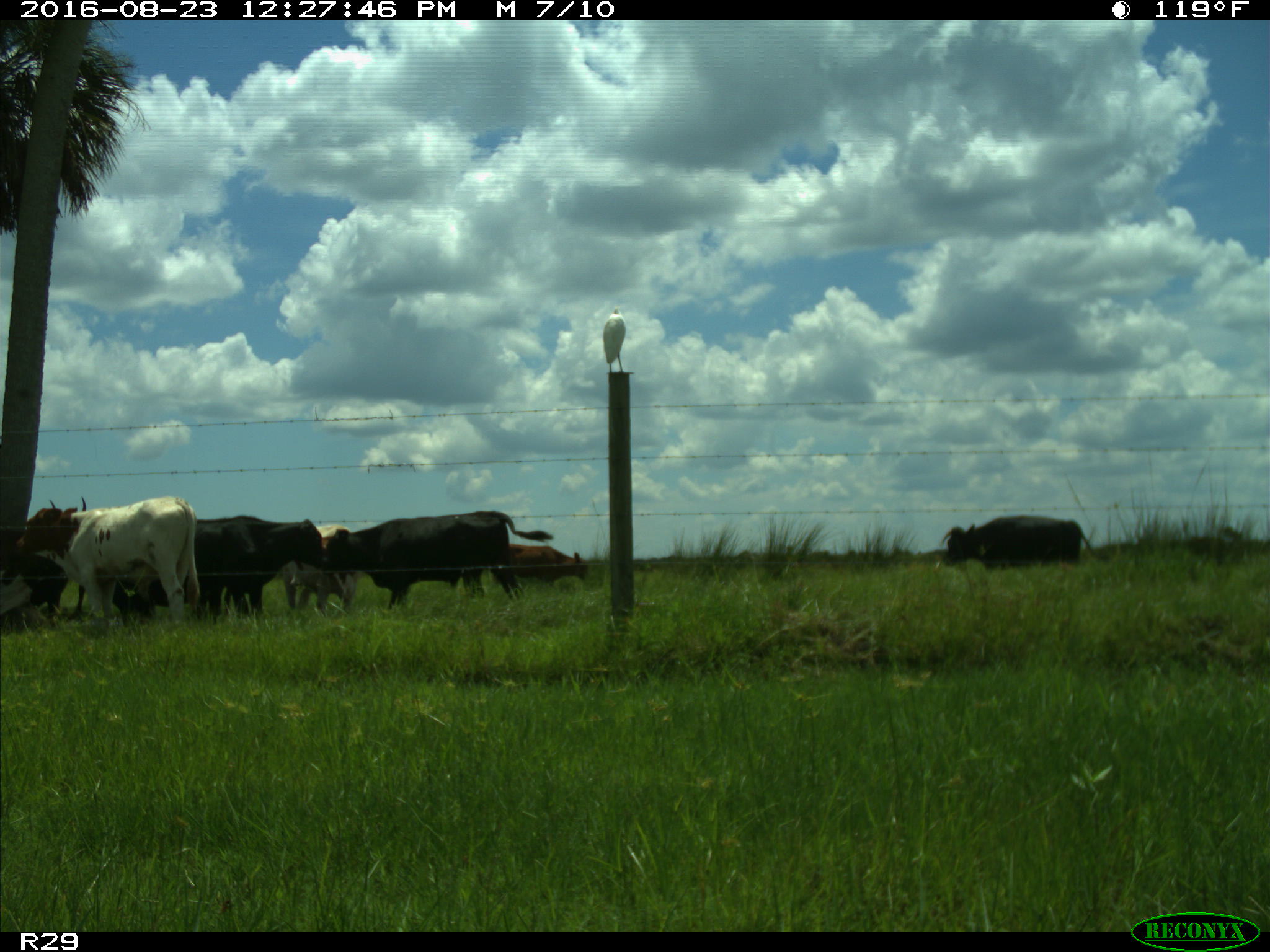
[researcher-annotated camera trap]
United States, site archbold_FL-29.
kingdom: Animalia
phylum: Chordata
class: Mammalia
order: Artiodactyla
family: Bovidae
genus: Bos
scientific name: Bos taurus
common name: domestic cow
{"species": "Bos taurus (domestic cow)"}